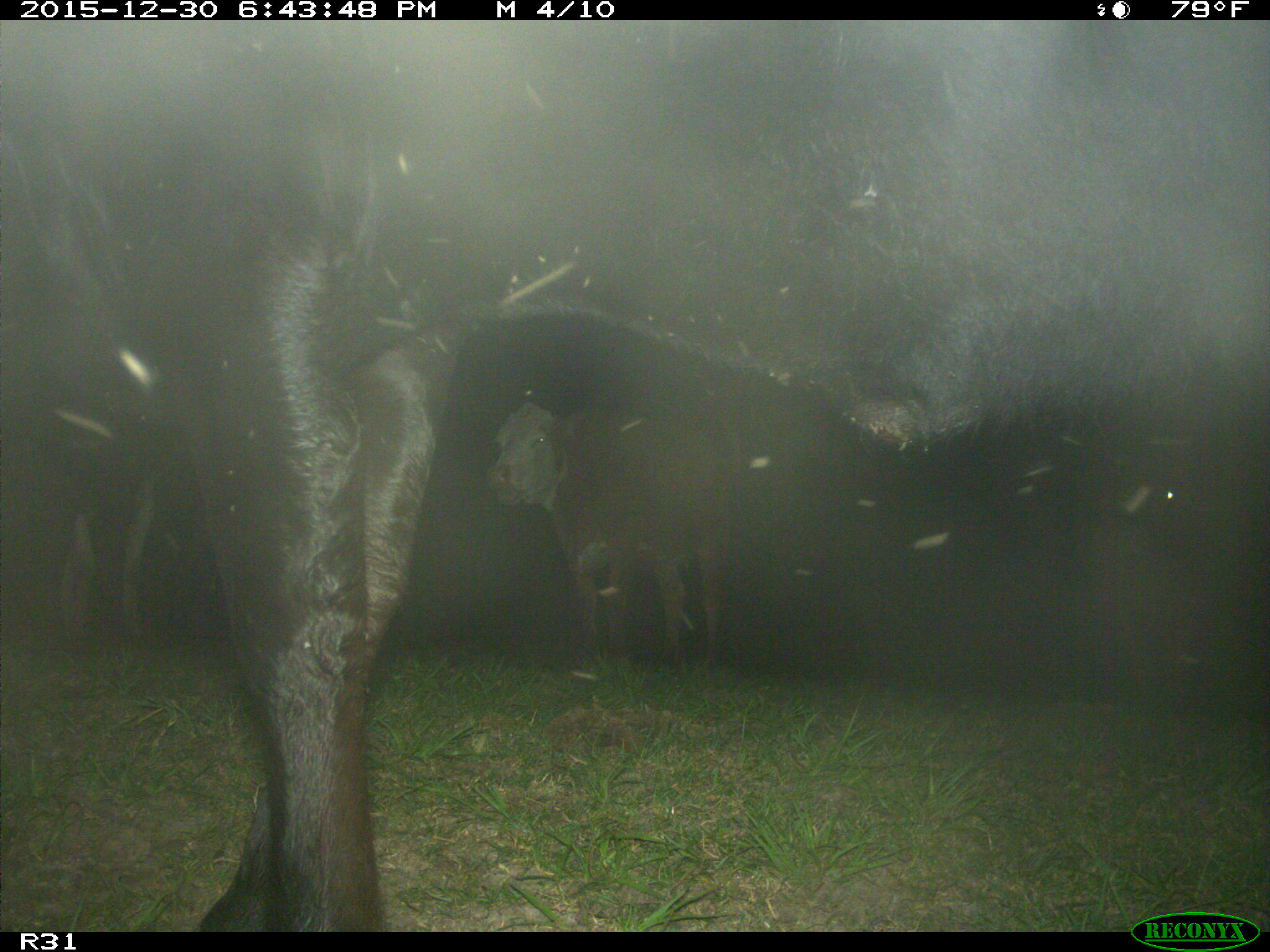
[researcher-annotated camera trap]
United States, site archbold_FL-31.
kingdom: Animalia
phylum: Chordata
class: Mammalia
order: Artiodactyla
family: Bovidae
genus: Bos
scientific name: Bos taurus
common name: domestic cow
Bos taurus (domestic cow).